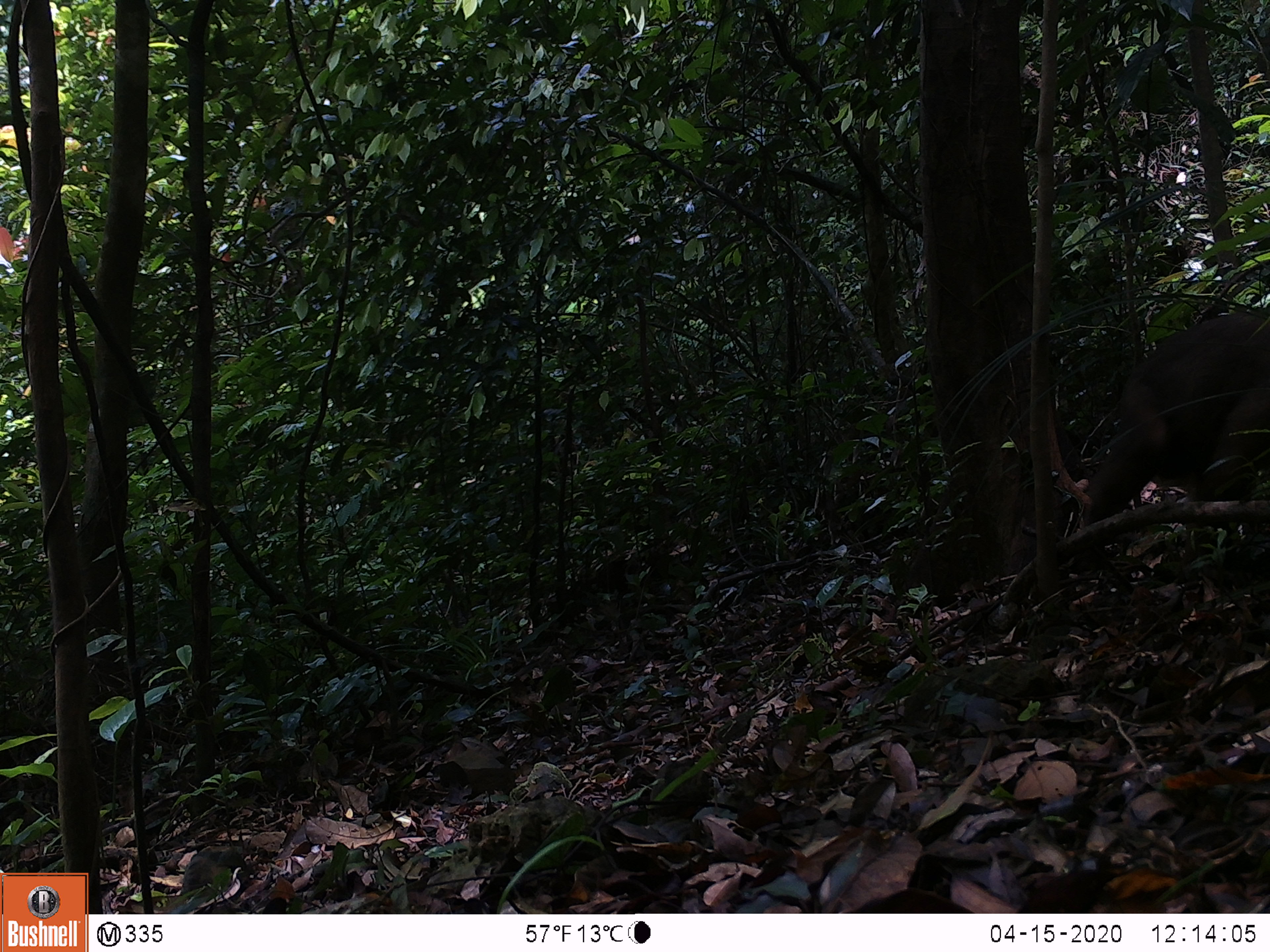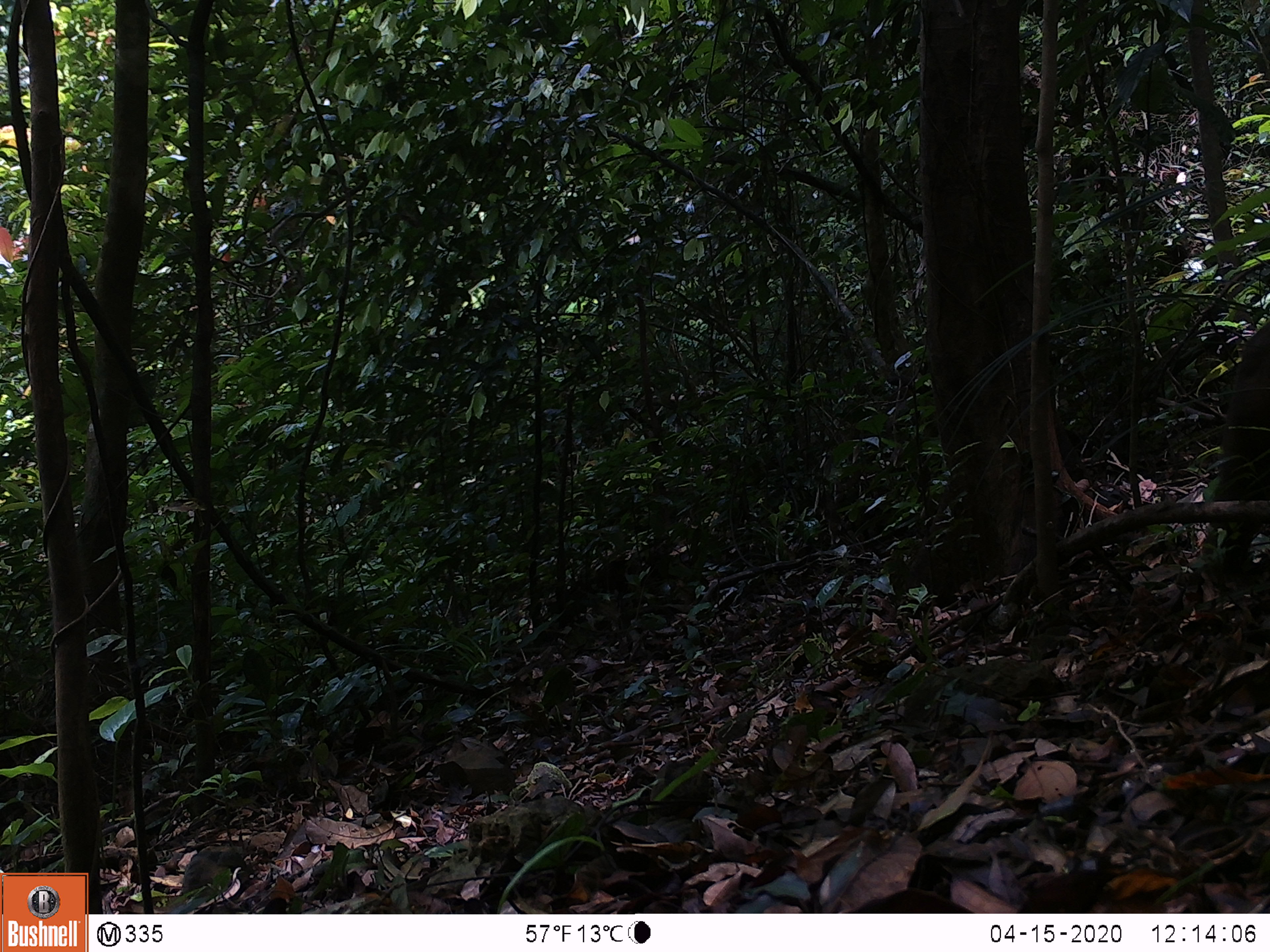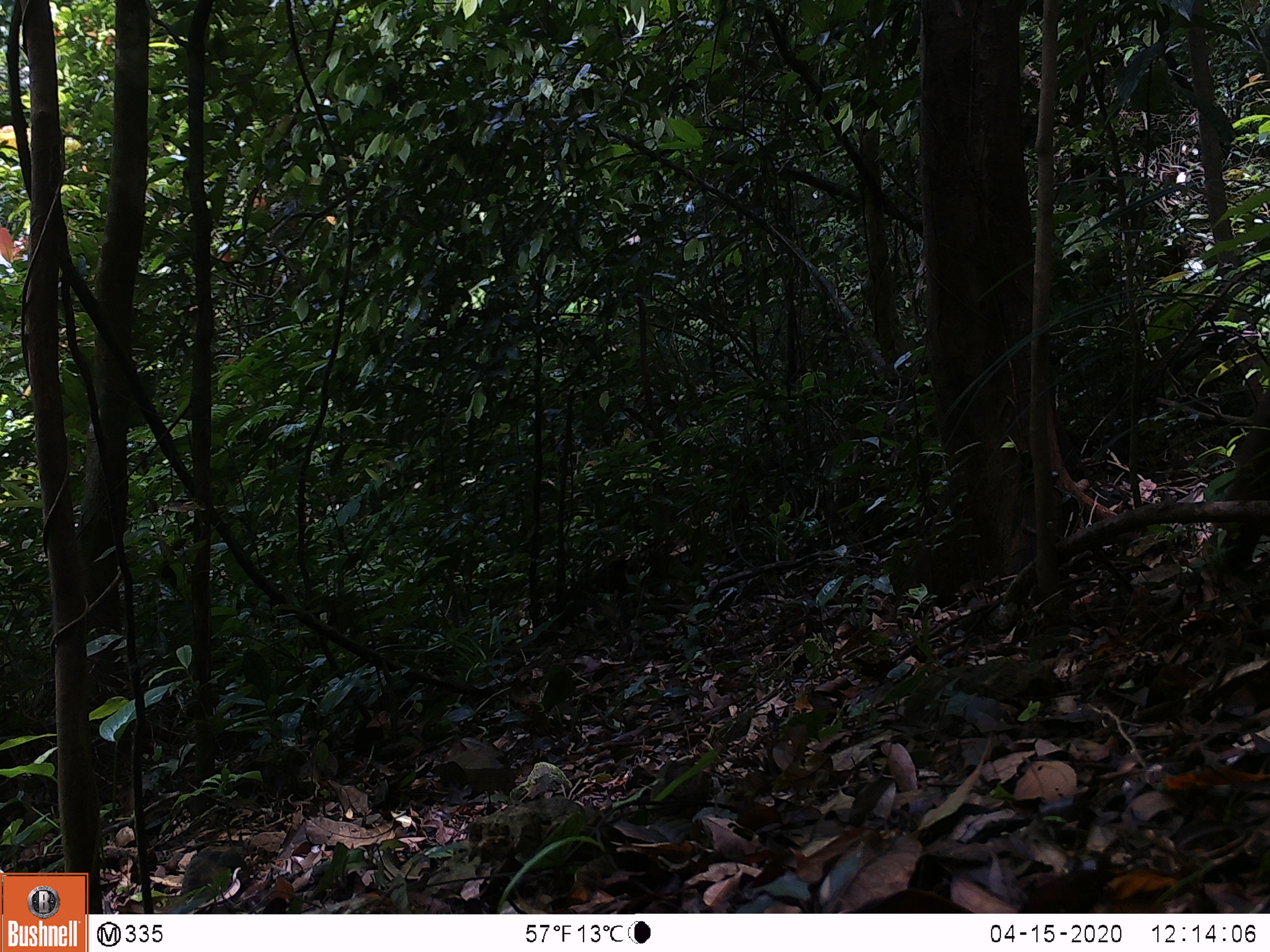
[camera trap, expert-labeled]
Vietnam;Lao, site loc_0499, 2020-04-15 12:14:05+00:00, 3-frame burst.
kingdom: Animalia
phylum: Chordata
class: Mammalia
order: Primates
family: Cercopithecidae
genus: Macaca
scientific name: Macaca arctoides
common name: stump-tailed macaque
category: stump tailed macaque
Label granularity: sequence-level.